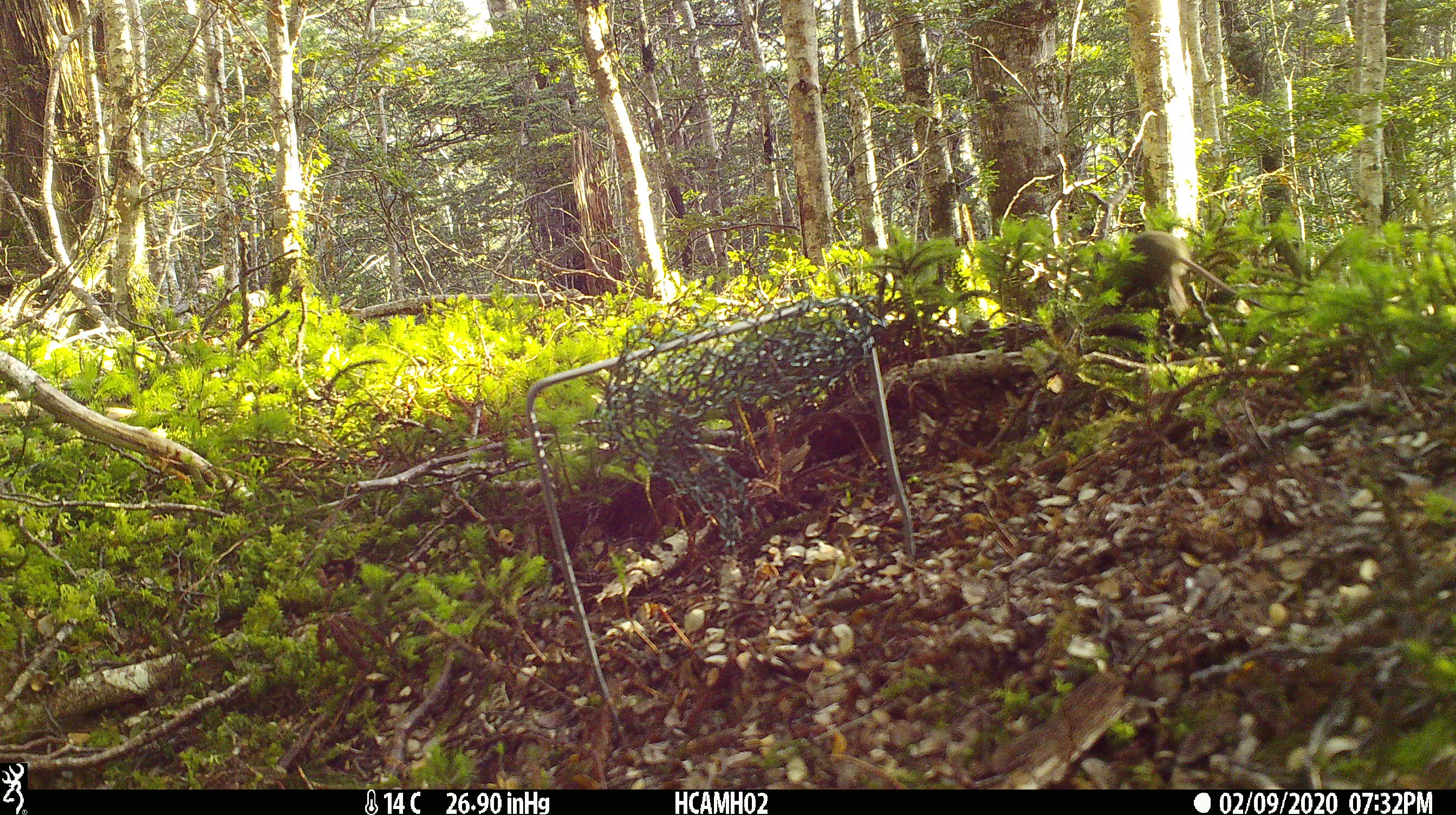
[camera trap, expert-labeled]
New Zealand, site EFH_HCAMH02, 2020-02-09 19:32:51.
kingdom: Animalia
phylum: Chordata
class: Mammalia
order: Rodentia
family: Muridae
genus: Mus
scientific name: Mus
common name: mouse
Mouse (Mus).